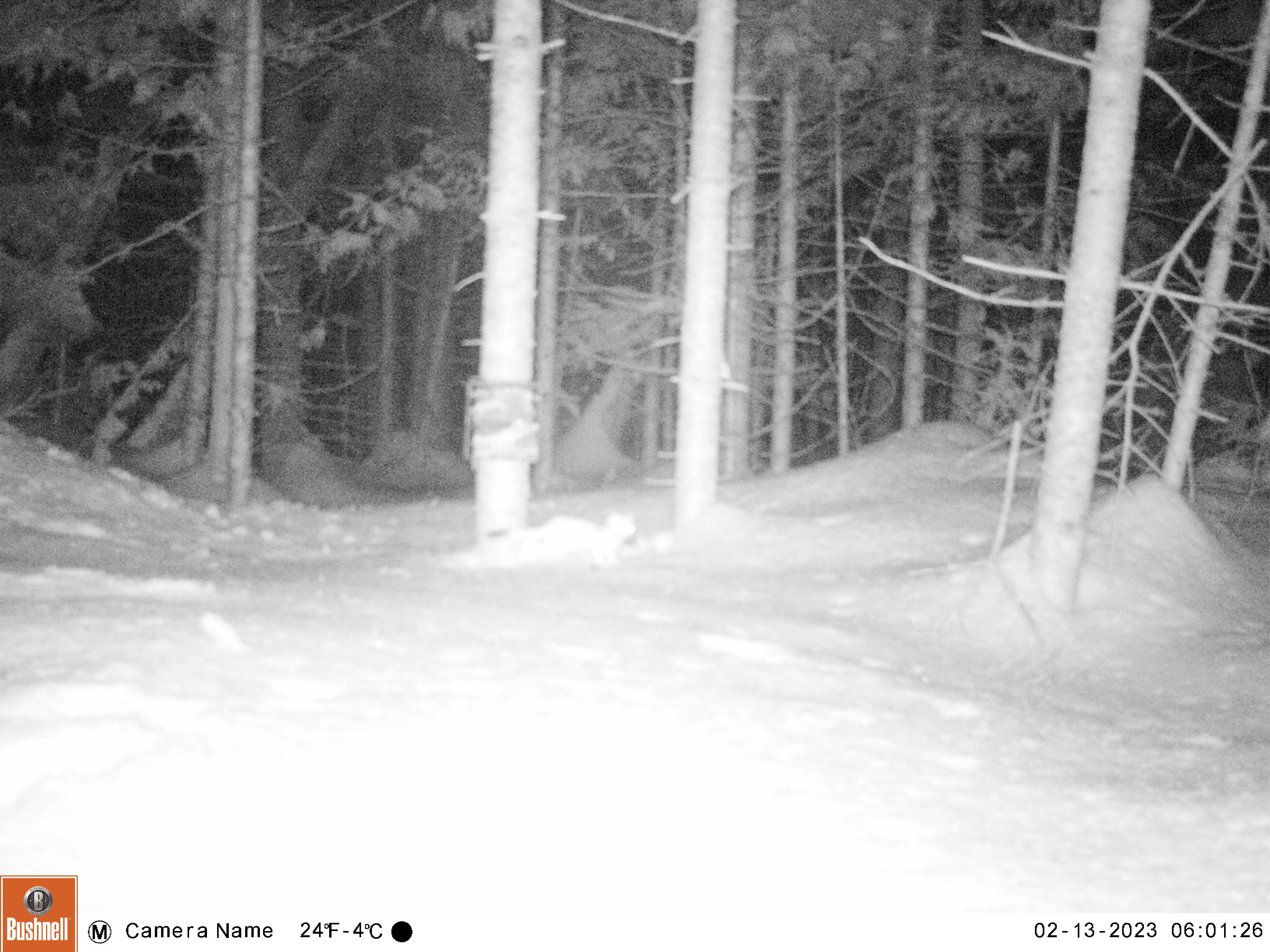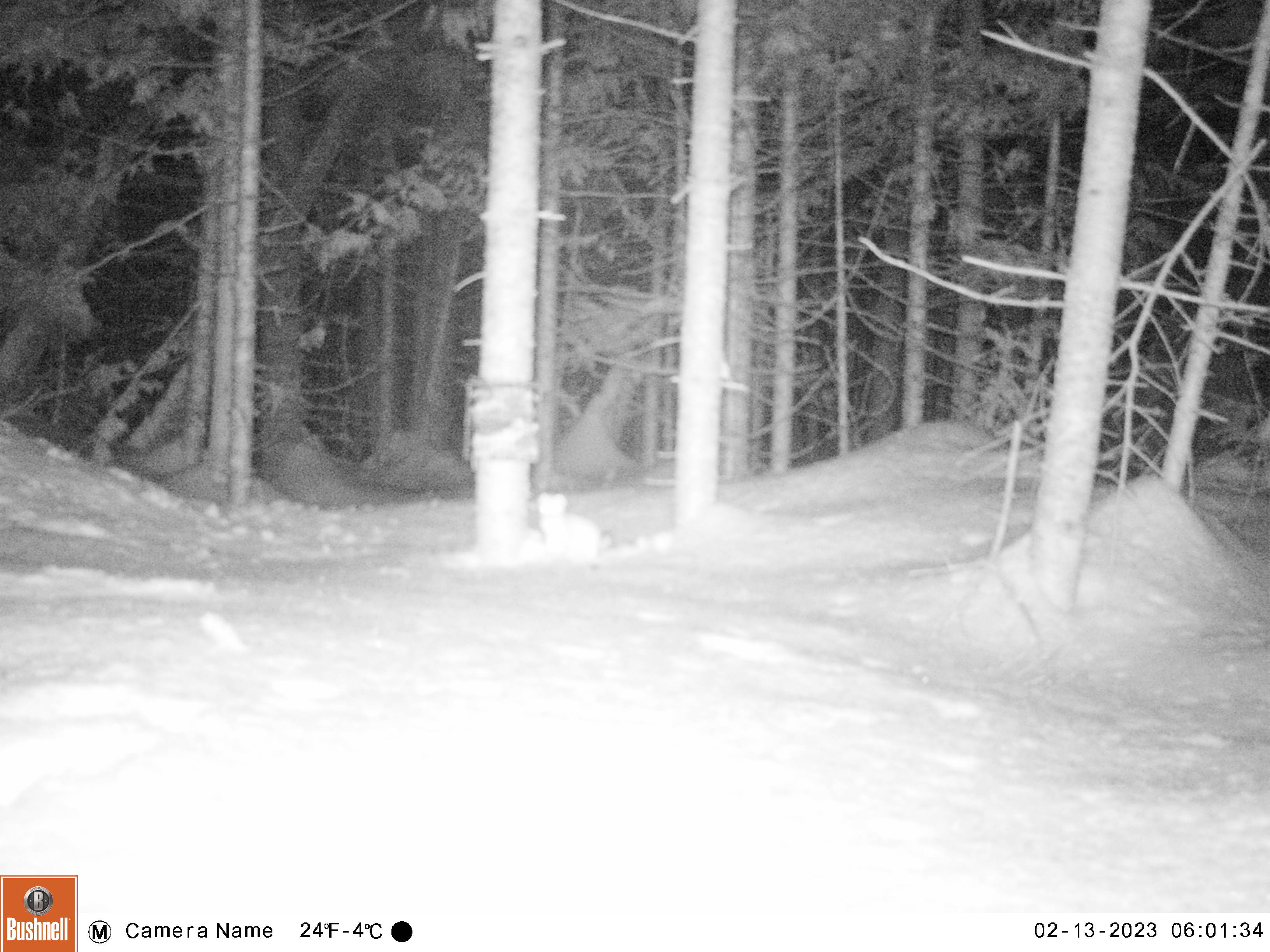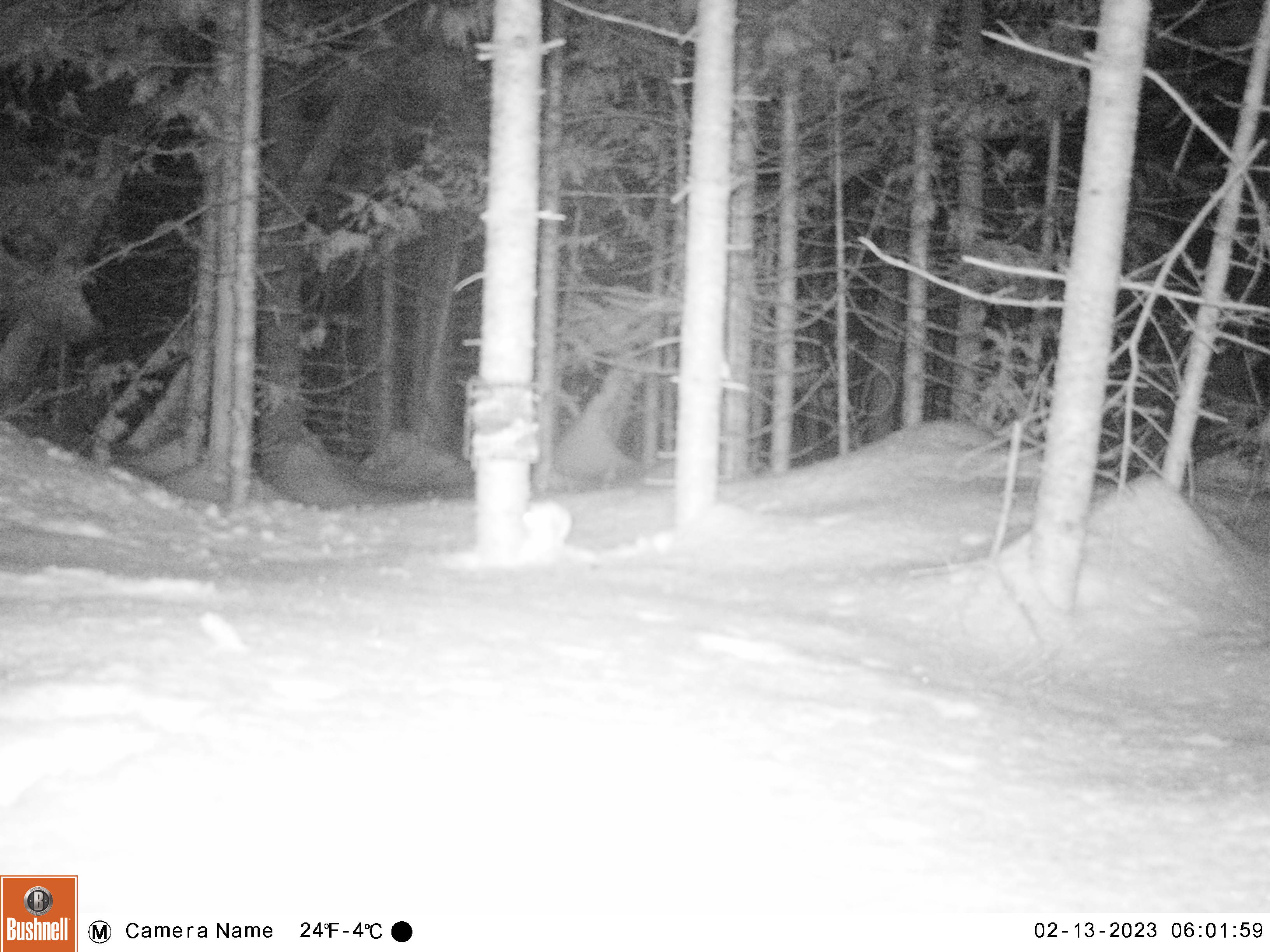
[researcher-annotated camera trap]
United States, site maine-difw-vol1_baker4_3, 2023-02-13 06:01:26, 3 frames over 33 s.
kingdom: Animalia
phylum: Chordata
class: Mammalia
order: Carnivora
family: Mustelidae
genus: Mustela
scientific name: Mustela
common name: weasel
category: weasel sp.